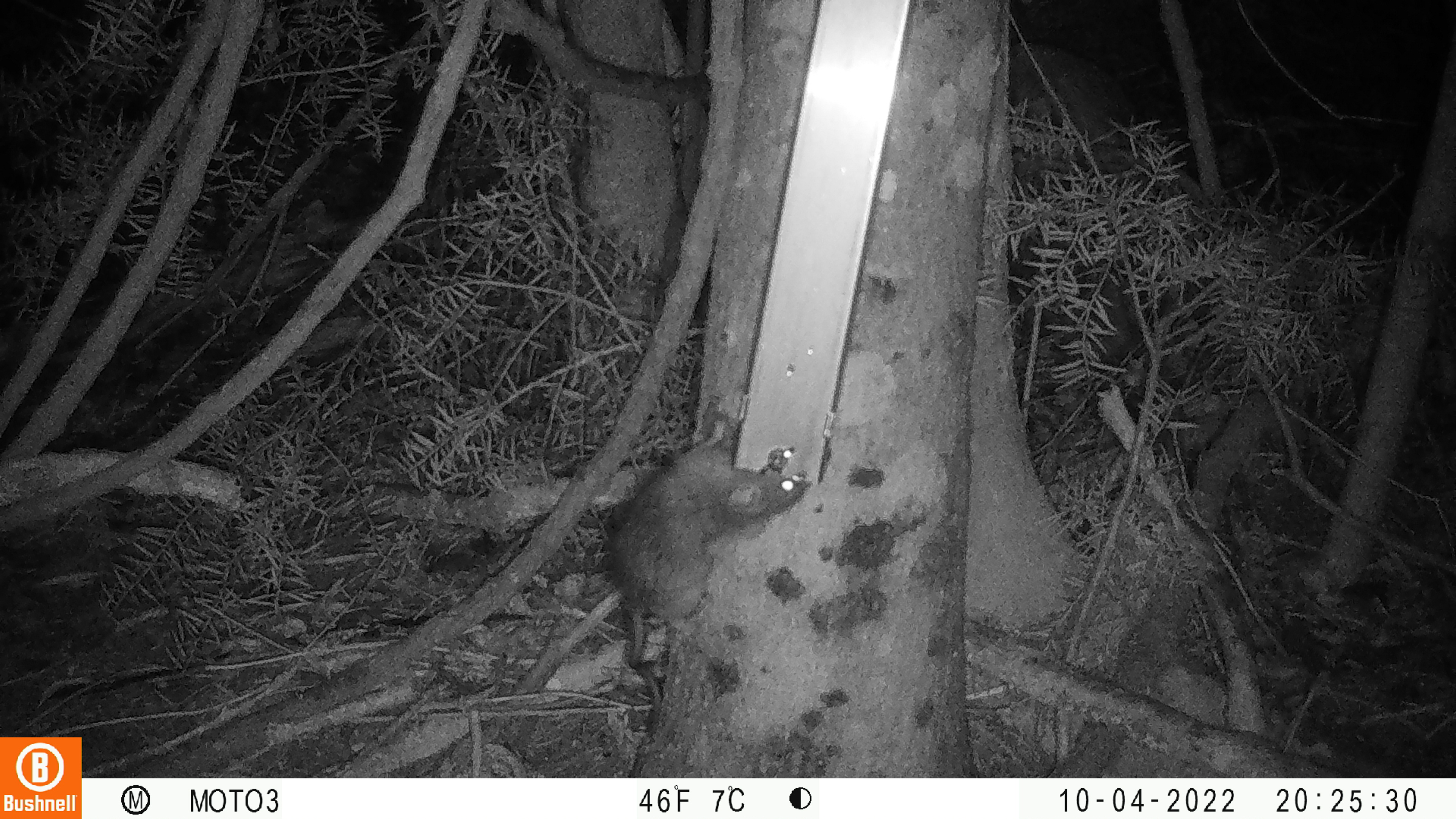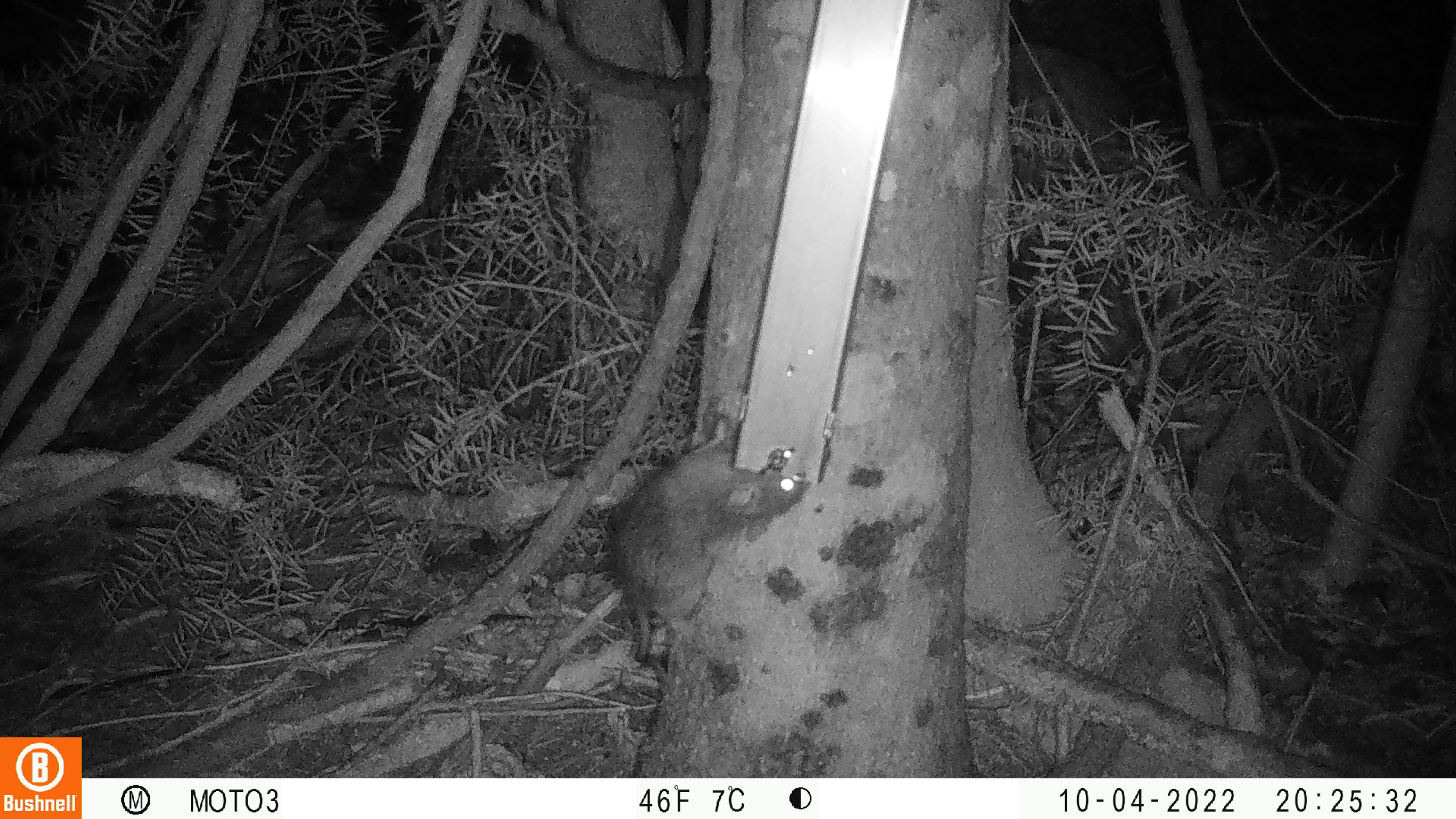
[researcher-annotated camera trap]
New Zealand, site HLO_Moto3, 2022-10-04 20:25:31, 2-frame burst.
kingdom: Animalia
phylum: Chordata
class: Mammalia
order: Rodentia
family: Muridae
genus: Rattus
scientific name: Rattus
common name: rat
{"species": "rat (Rattus)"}